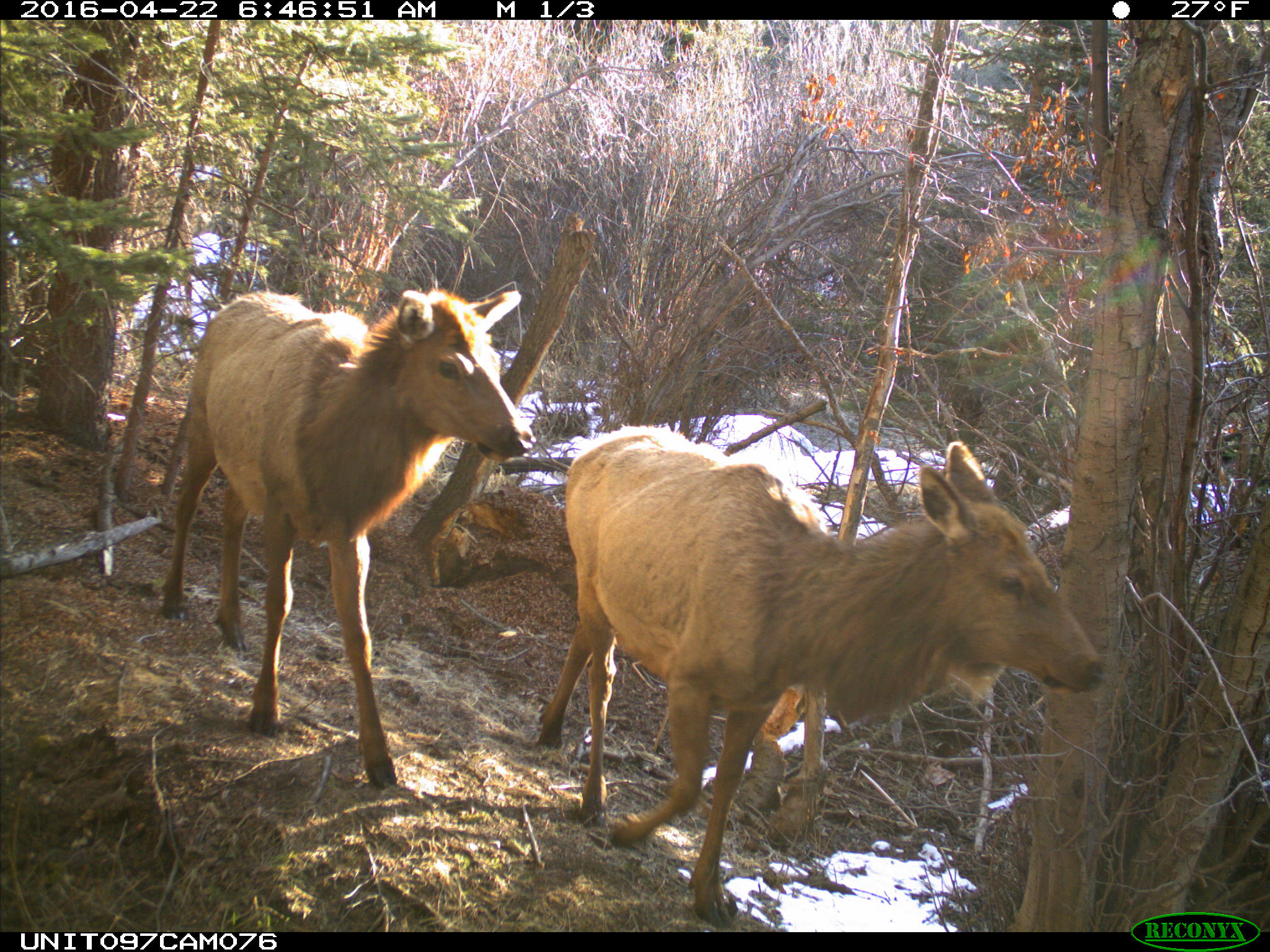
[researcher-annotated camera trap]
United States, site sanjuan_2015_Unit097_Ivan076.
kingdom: Animalia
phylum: Chordata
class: Mammalia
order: Artiodactyla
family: Cervidae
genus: Cervus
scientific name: Cervus elaphus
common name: red deer